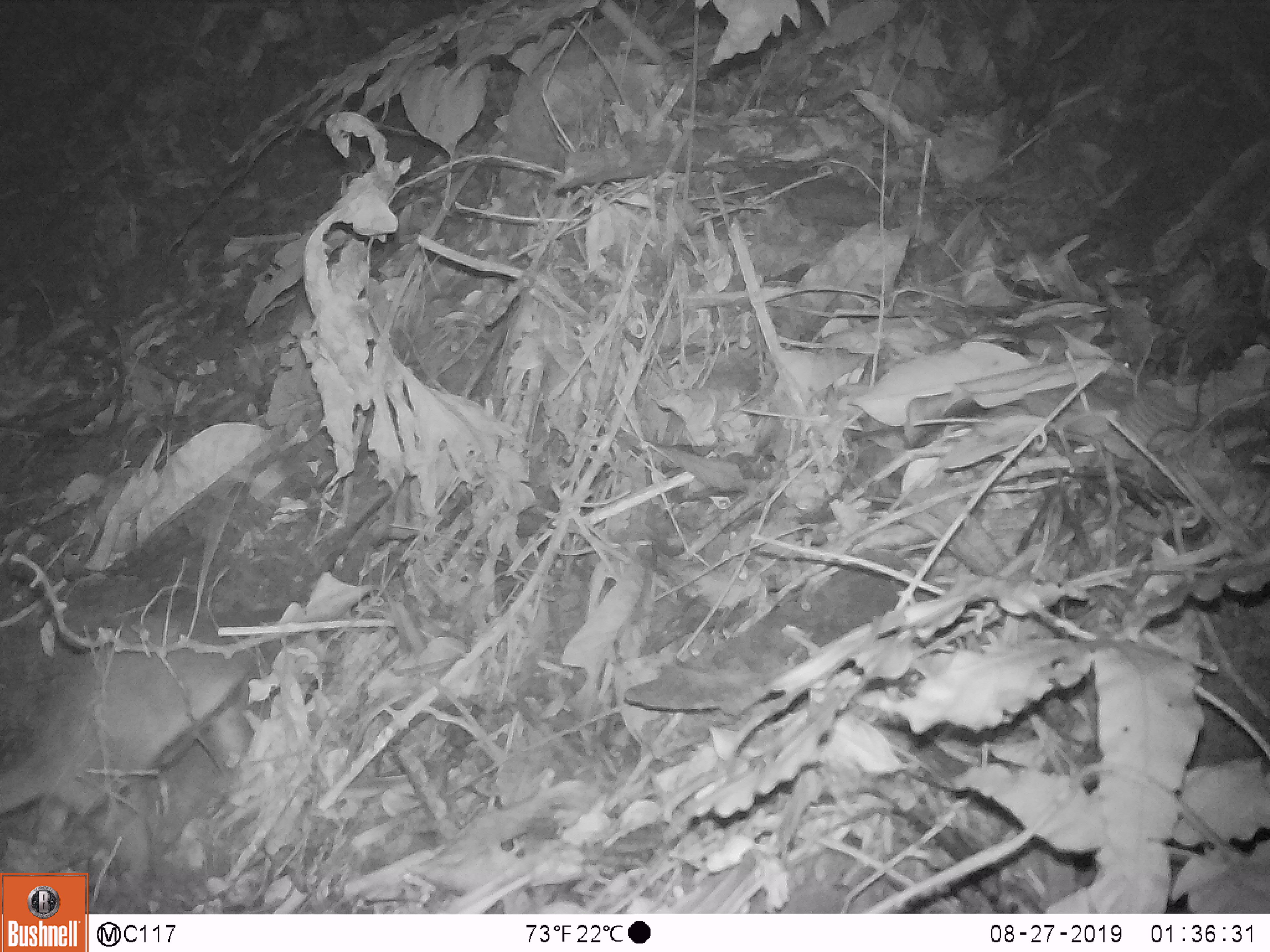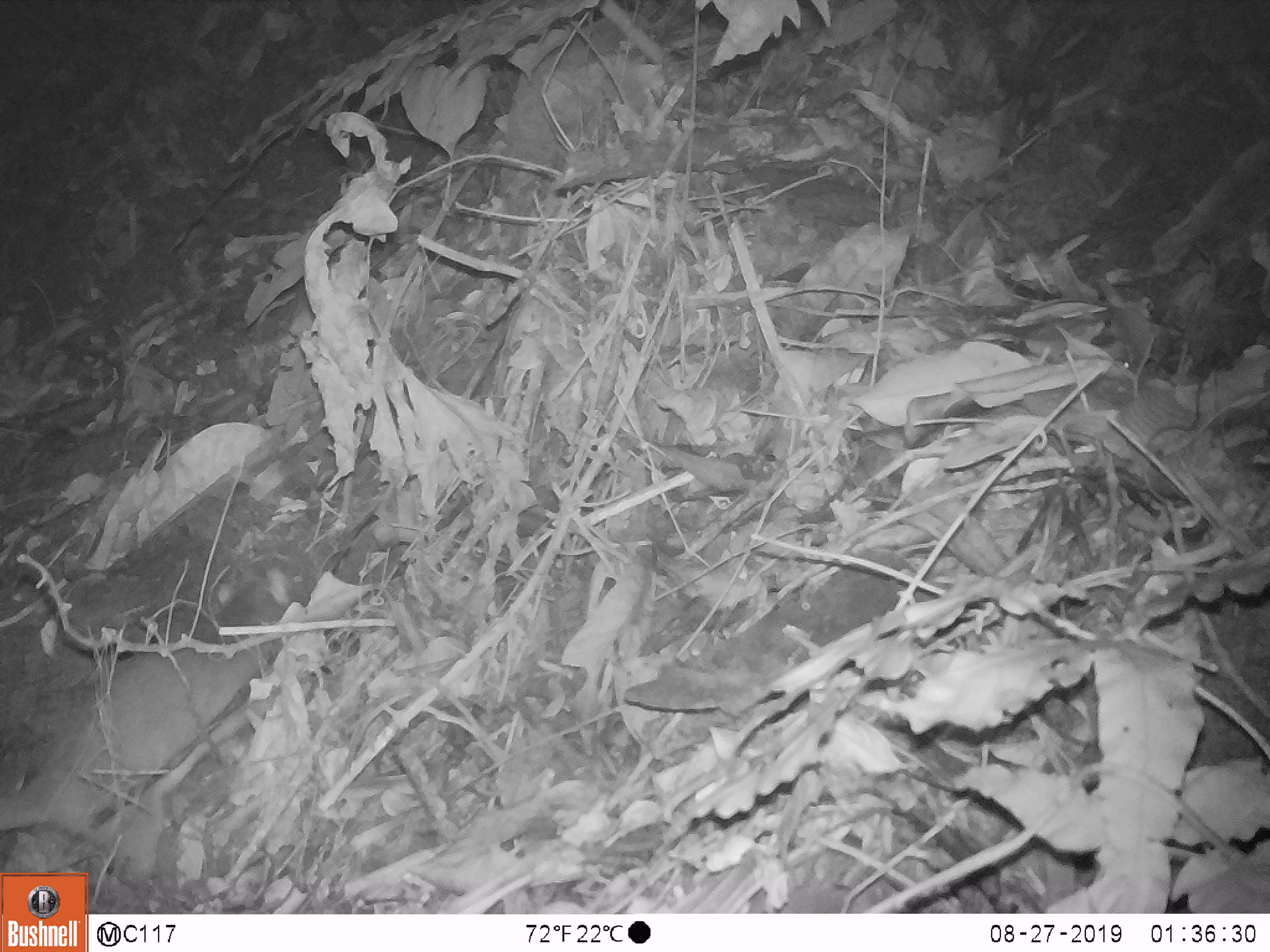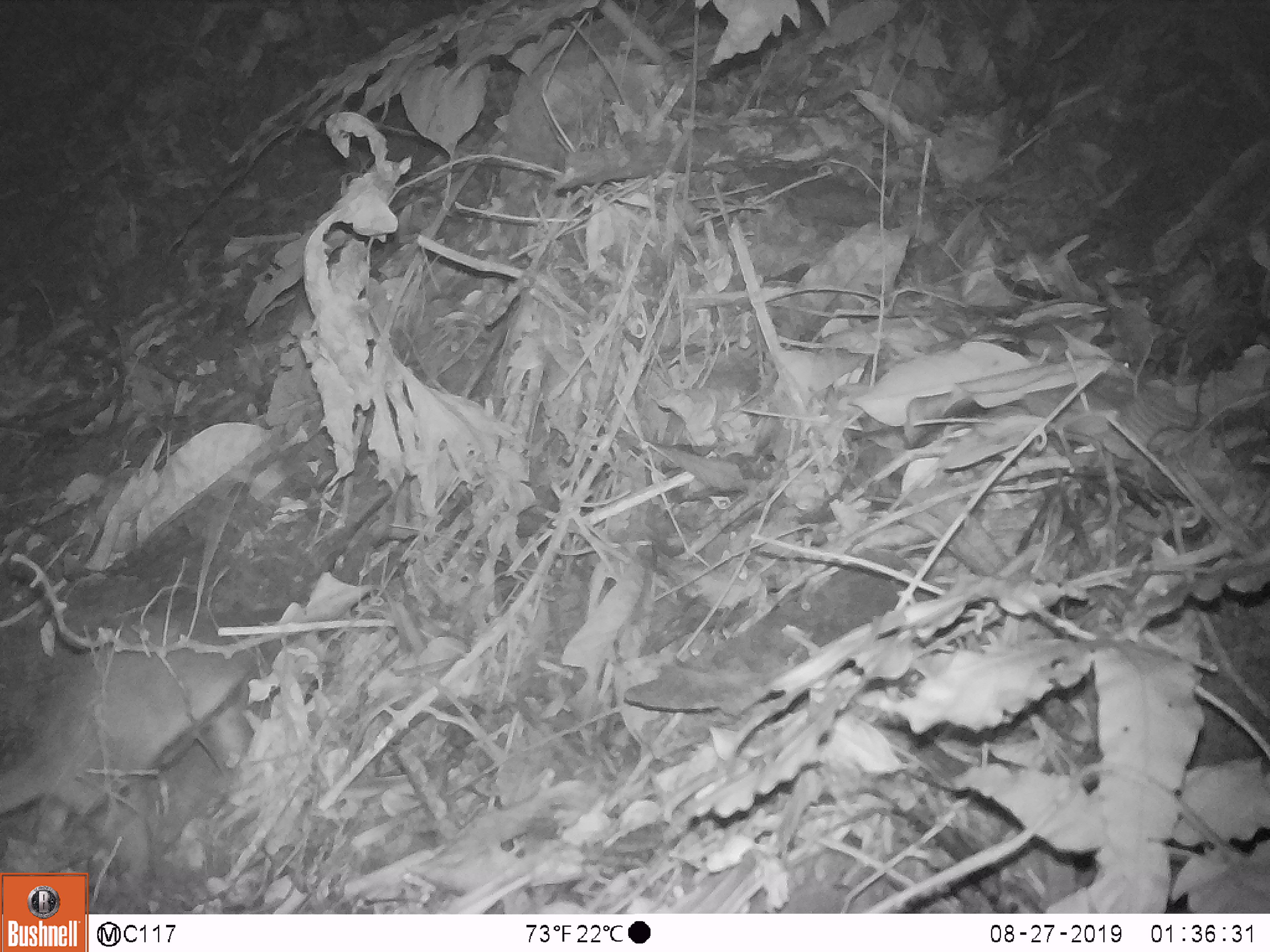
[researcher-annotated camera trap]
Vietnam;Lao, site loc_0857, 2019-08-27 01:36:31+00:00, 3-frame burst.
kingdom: Animalia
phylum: Chordata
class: Mammalia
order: Carnivora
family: Mustelidae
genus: Melogale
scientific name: Melogale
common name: ferret badger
Ferret badger (Melogale). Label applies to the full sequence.